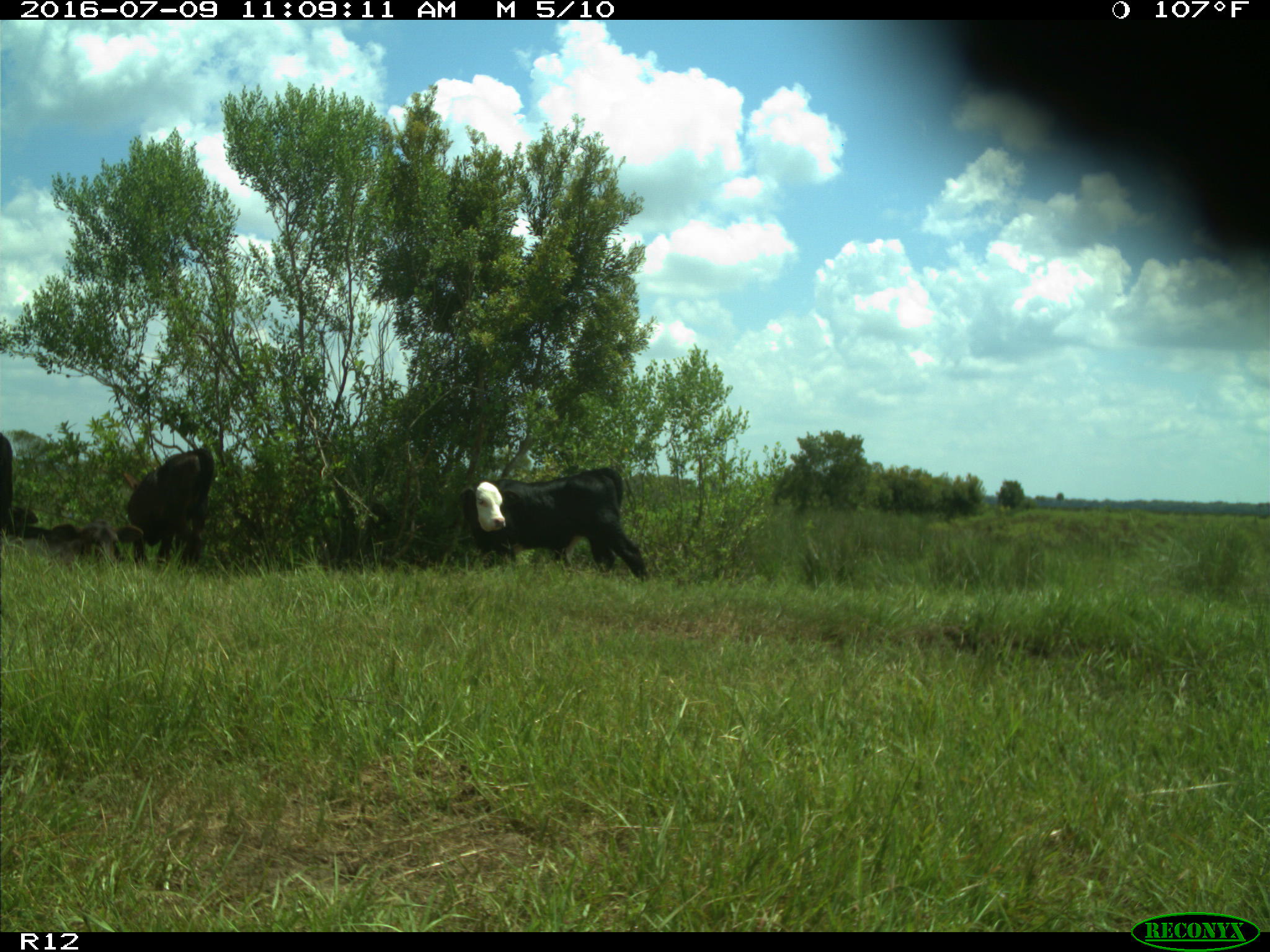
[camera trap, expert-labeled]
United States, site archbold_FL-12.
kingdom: Animalia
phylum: Chordata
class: Mammalia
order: Artiodactyla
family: Bovidae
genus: Bos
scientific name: Bos taurus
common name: domestic cow